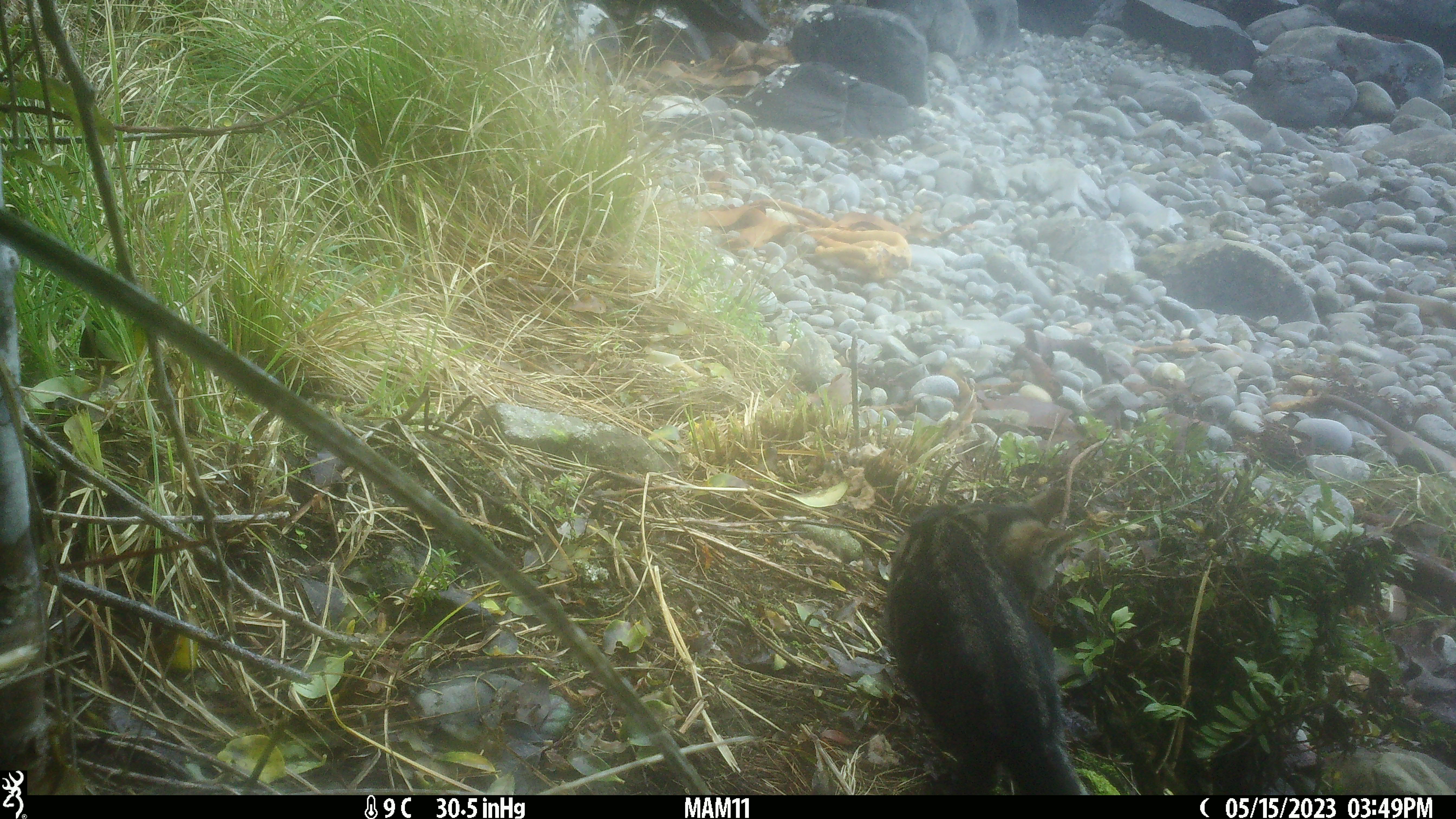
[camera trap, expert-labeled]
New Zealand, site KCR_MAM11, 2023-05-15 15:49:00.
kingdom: Animalia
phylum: Chordata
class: Mammalia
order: Carnivora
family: Felidae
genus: Felis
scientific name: Felis catus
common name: domestic cat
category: cat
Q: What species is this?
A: Cat (domestic cat) (Felis catus).